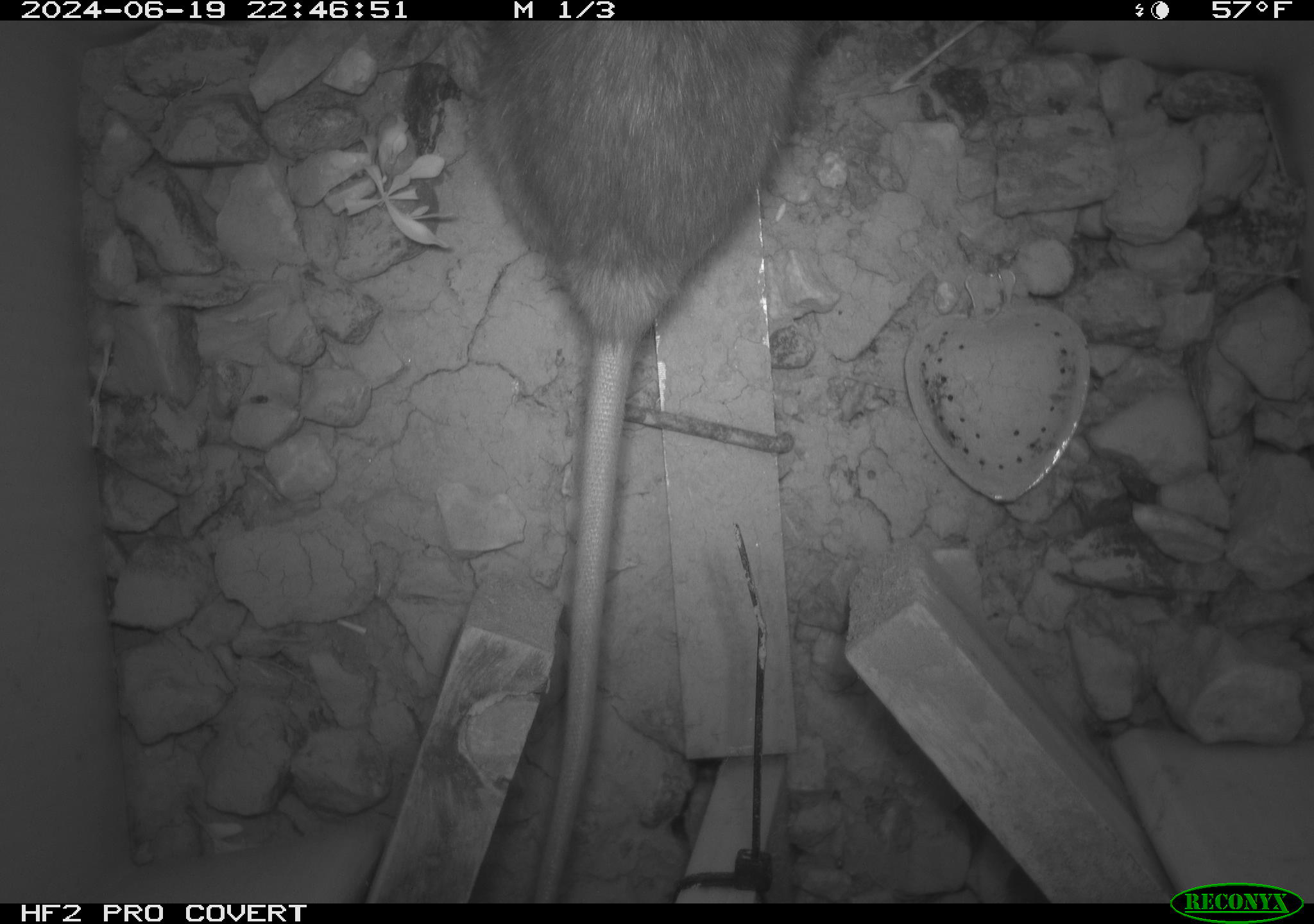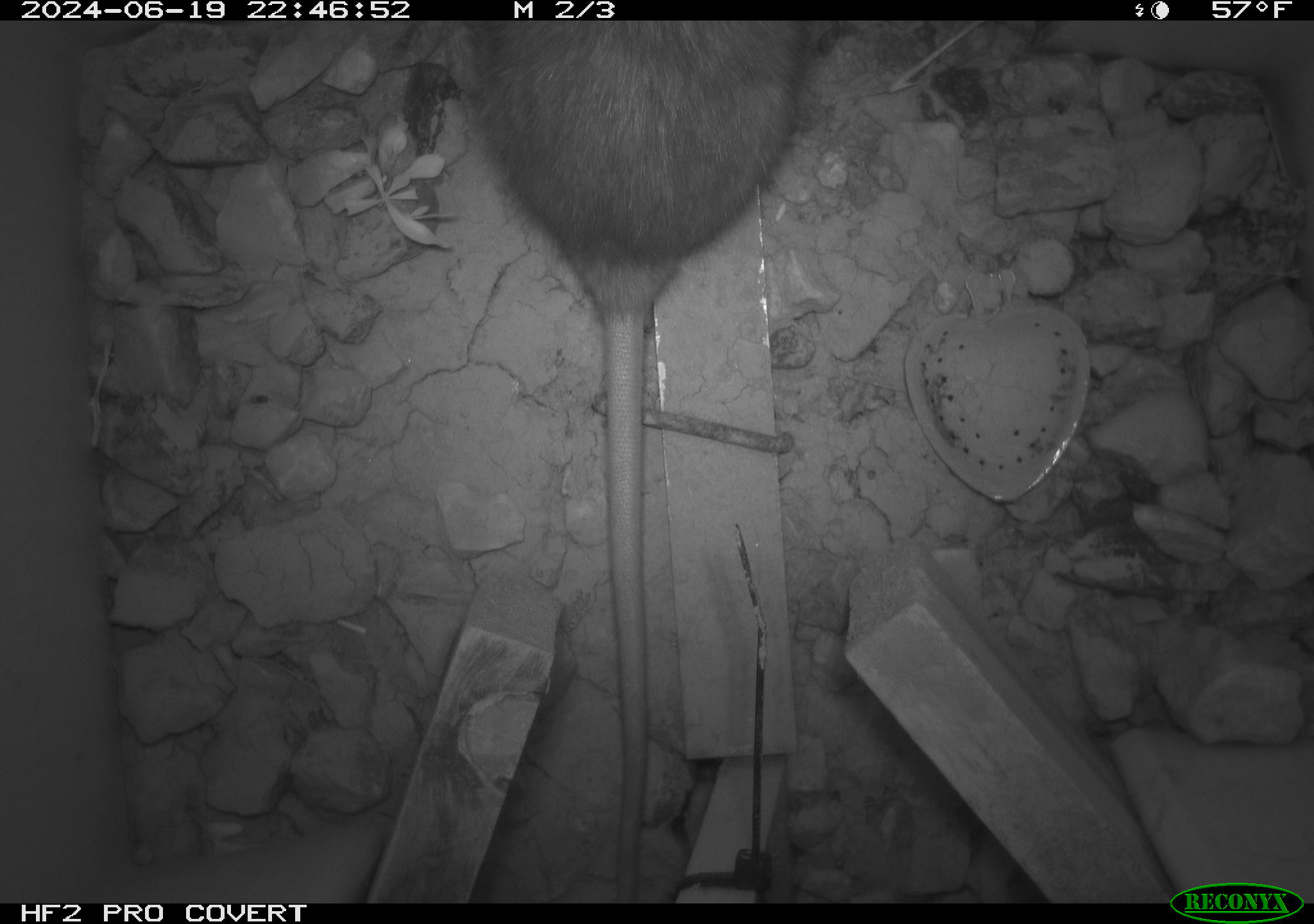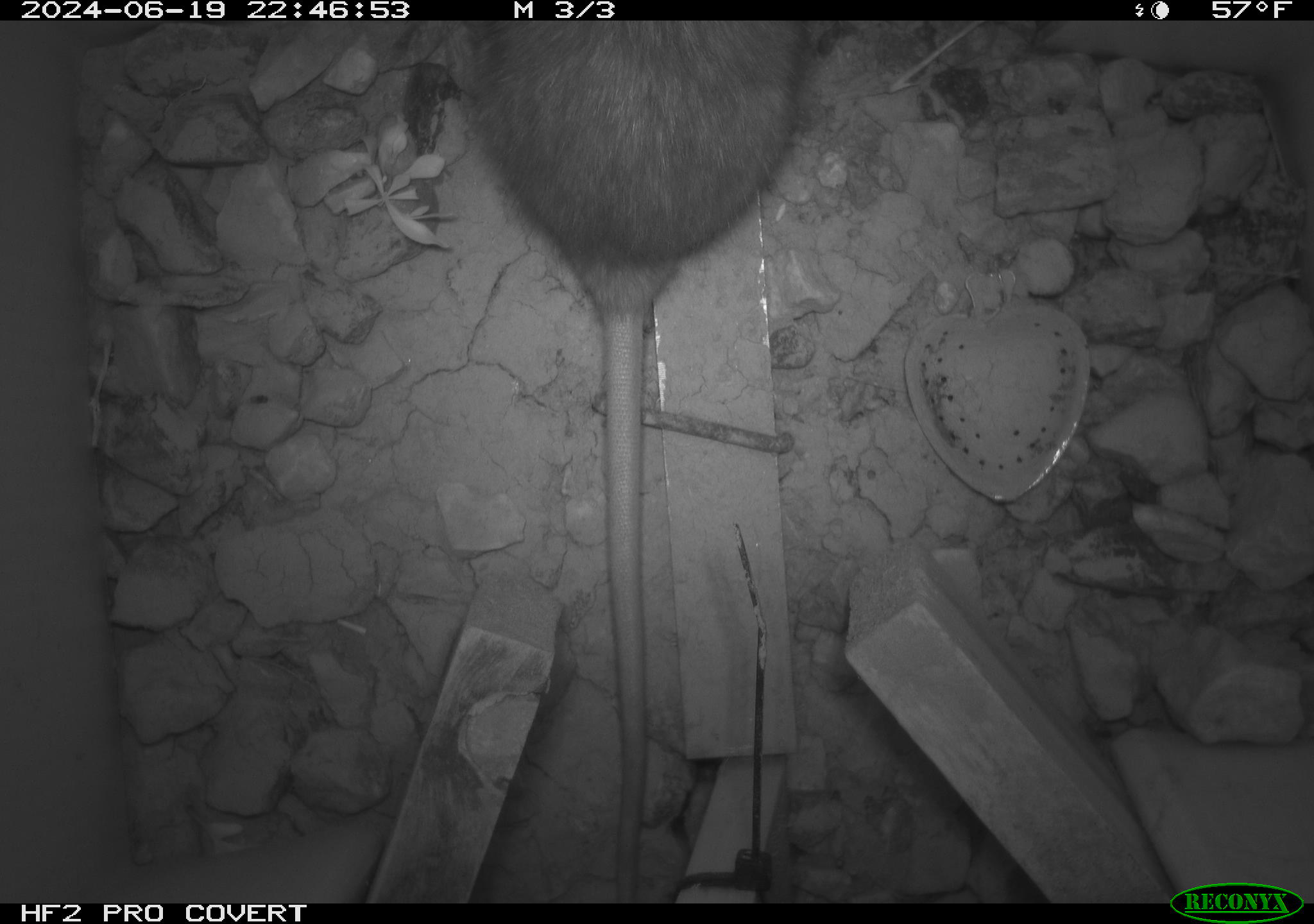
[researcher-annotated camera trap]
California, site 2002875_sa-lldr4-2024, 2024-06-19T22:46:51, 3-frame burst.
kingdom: Animalia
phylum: Chordata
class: Mammalia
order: Rodentia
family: Muridae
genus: Rattus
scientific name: Rattus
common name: rat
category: rattus species